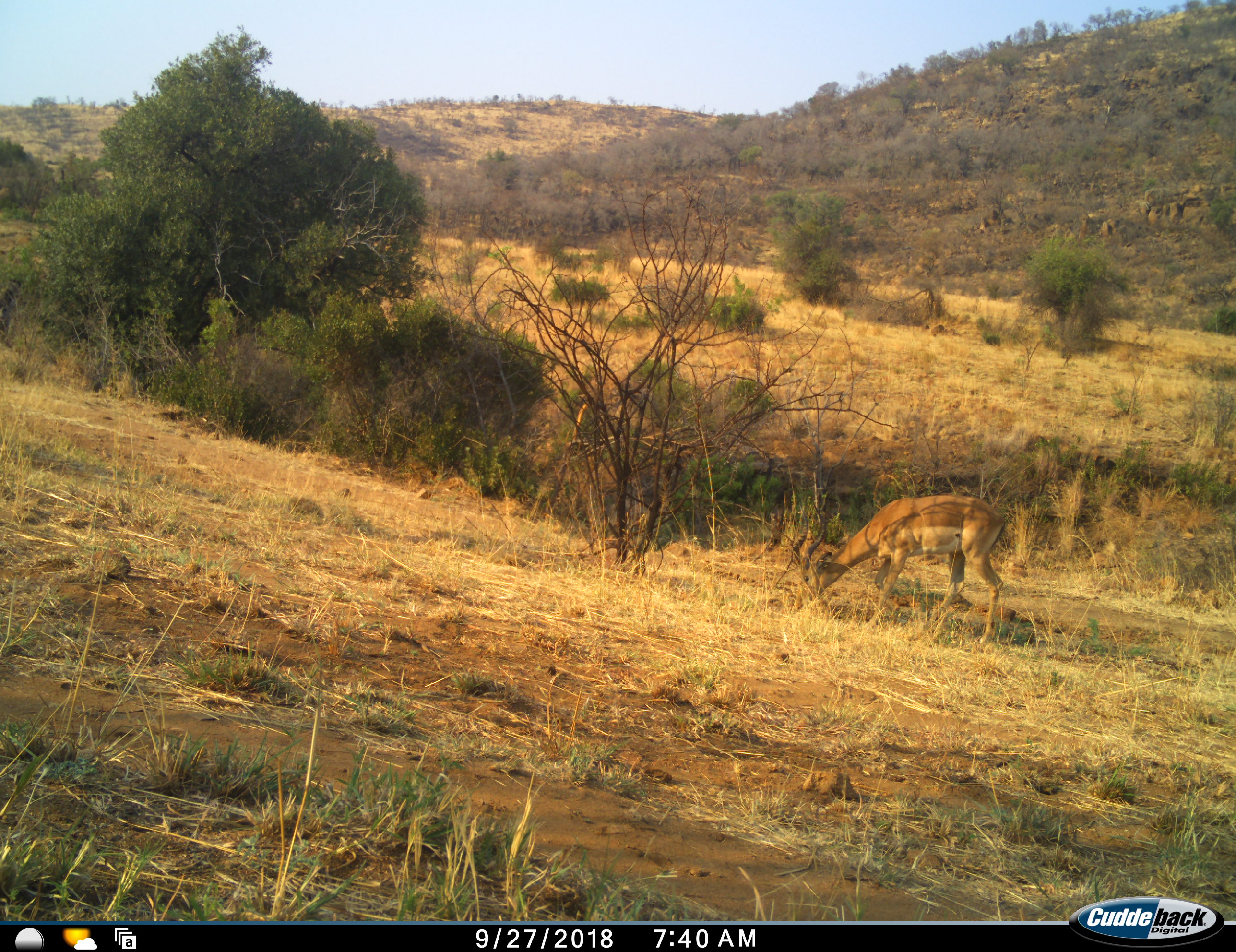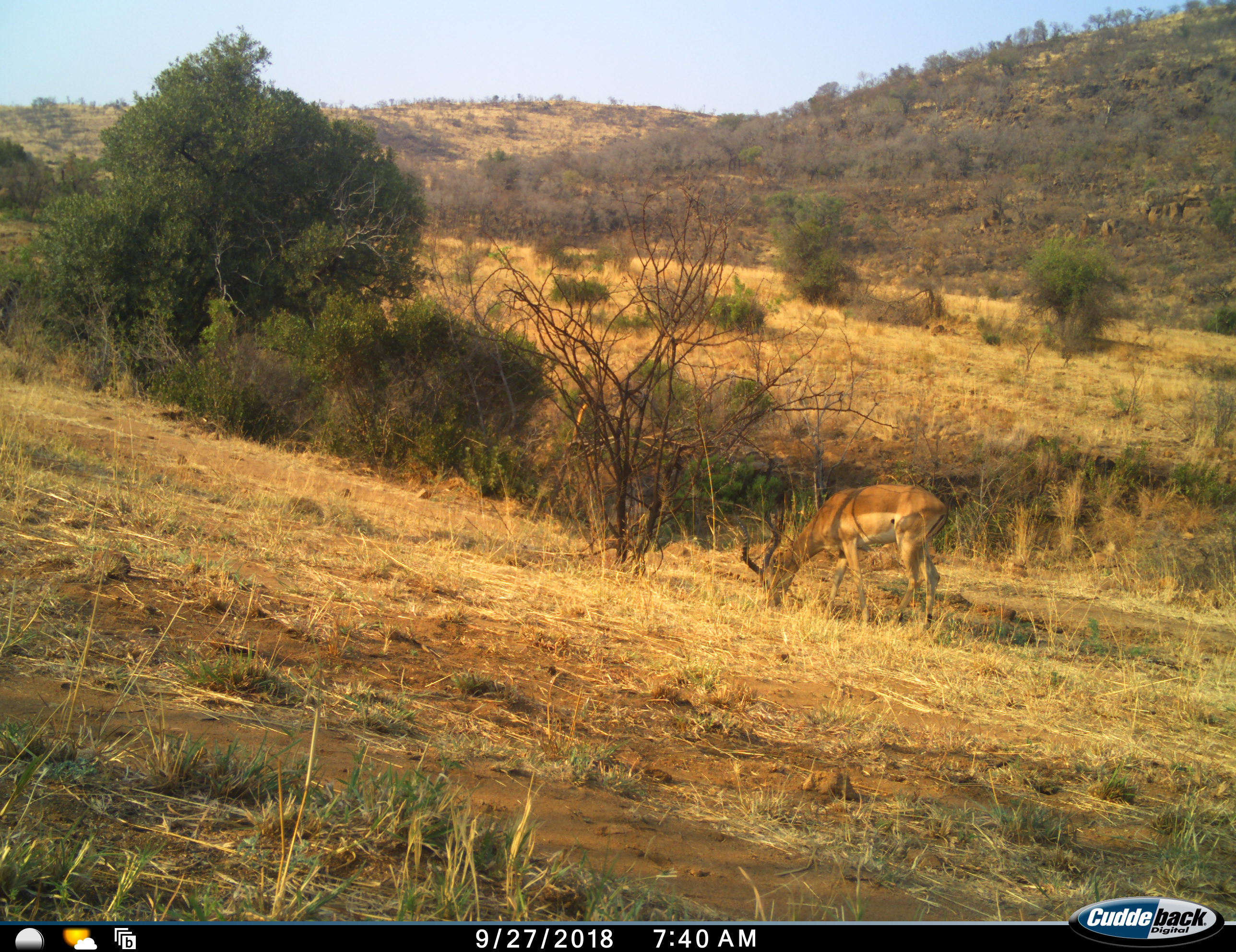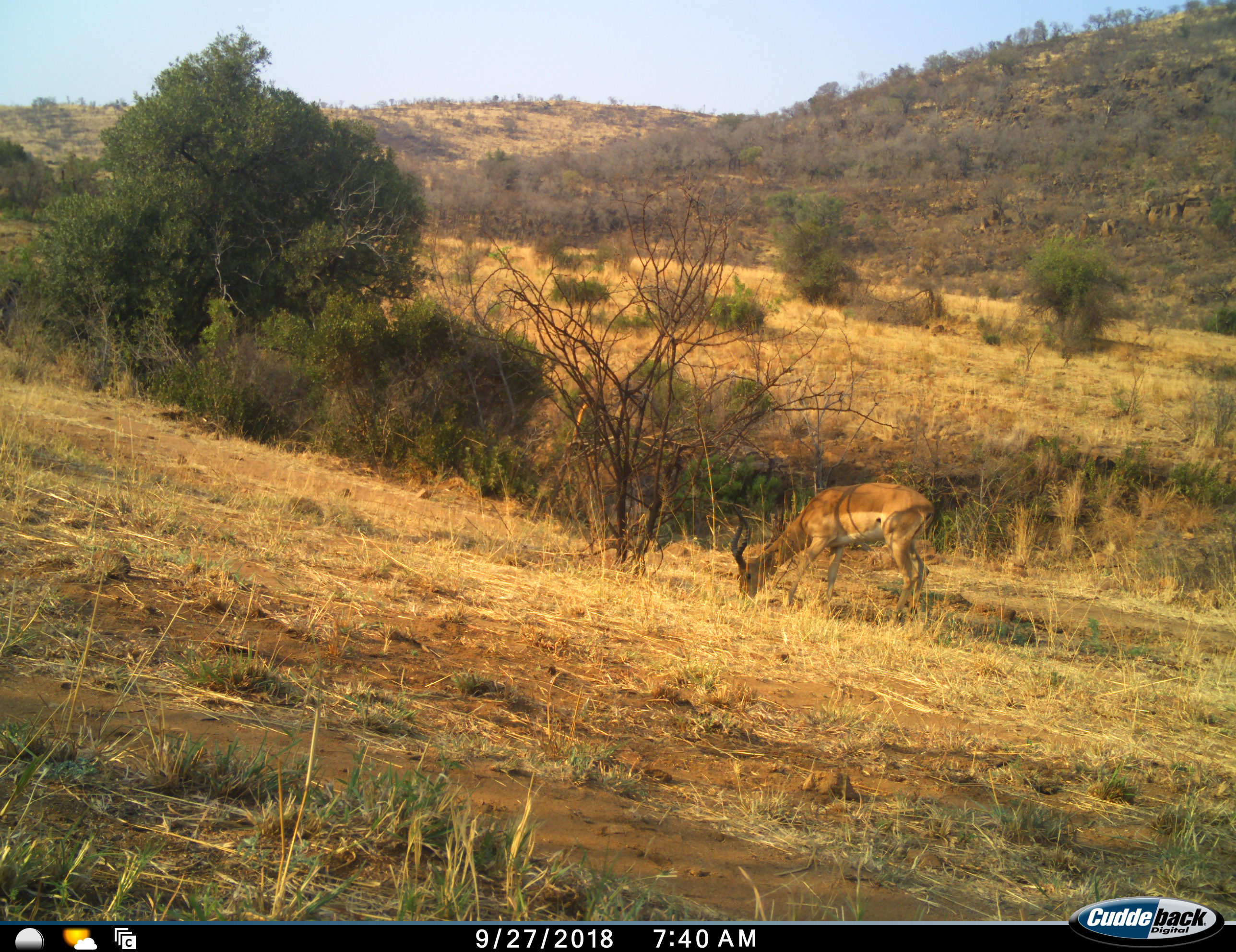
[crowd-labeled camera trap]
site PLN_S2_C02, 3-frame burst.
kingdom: Animalia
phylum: Chordata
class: Mammalia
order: Artiodactyla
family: Bovidae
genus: Aepyceros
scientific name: Aepyceros melampus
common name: impala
Impala (Aepyceros melampus), count 1. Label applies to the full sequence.